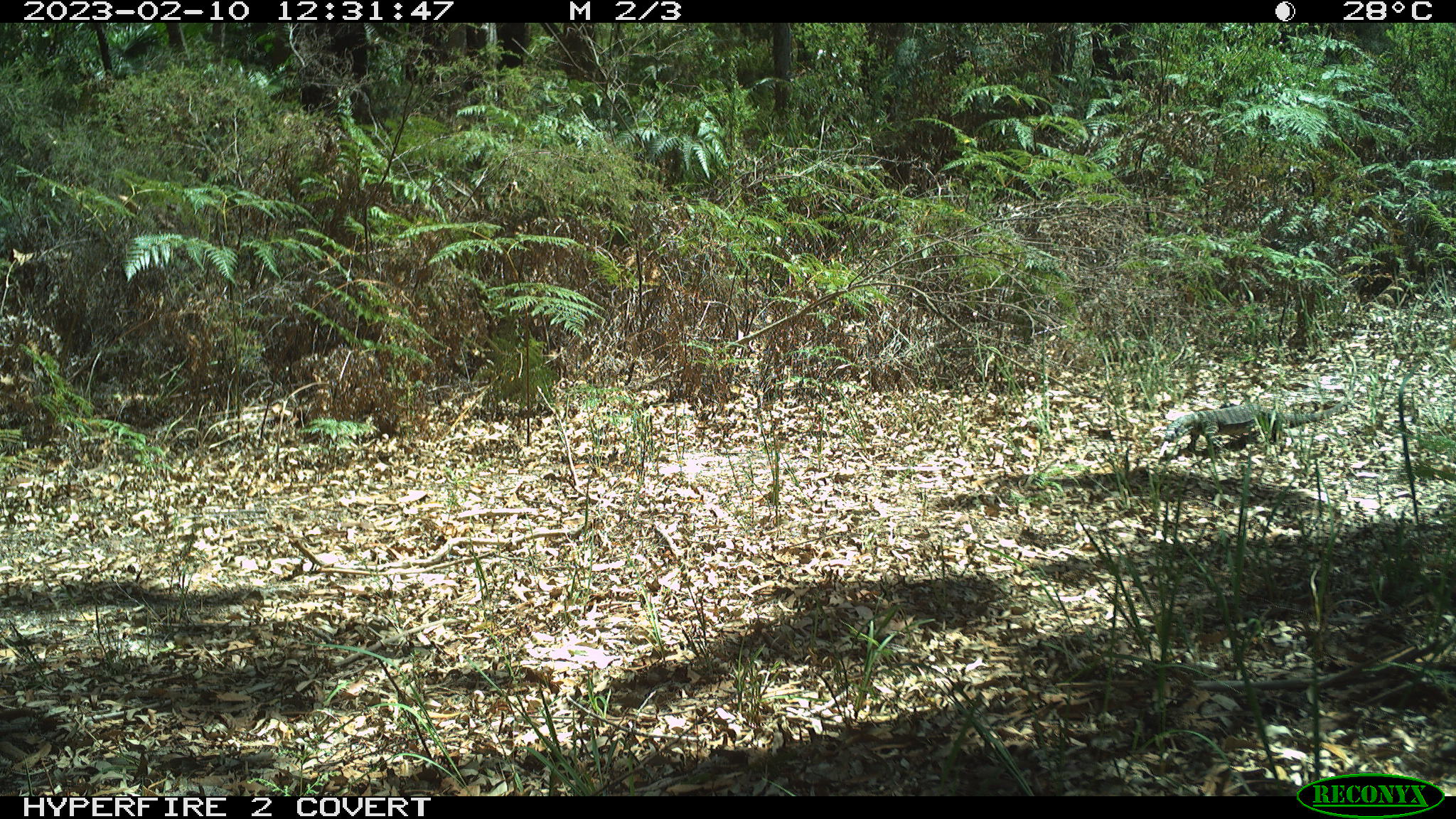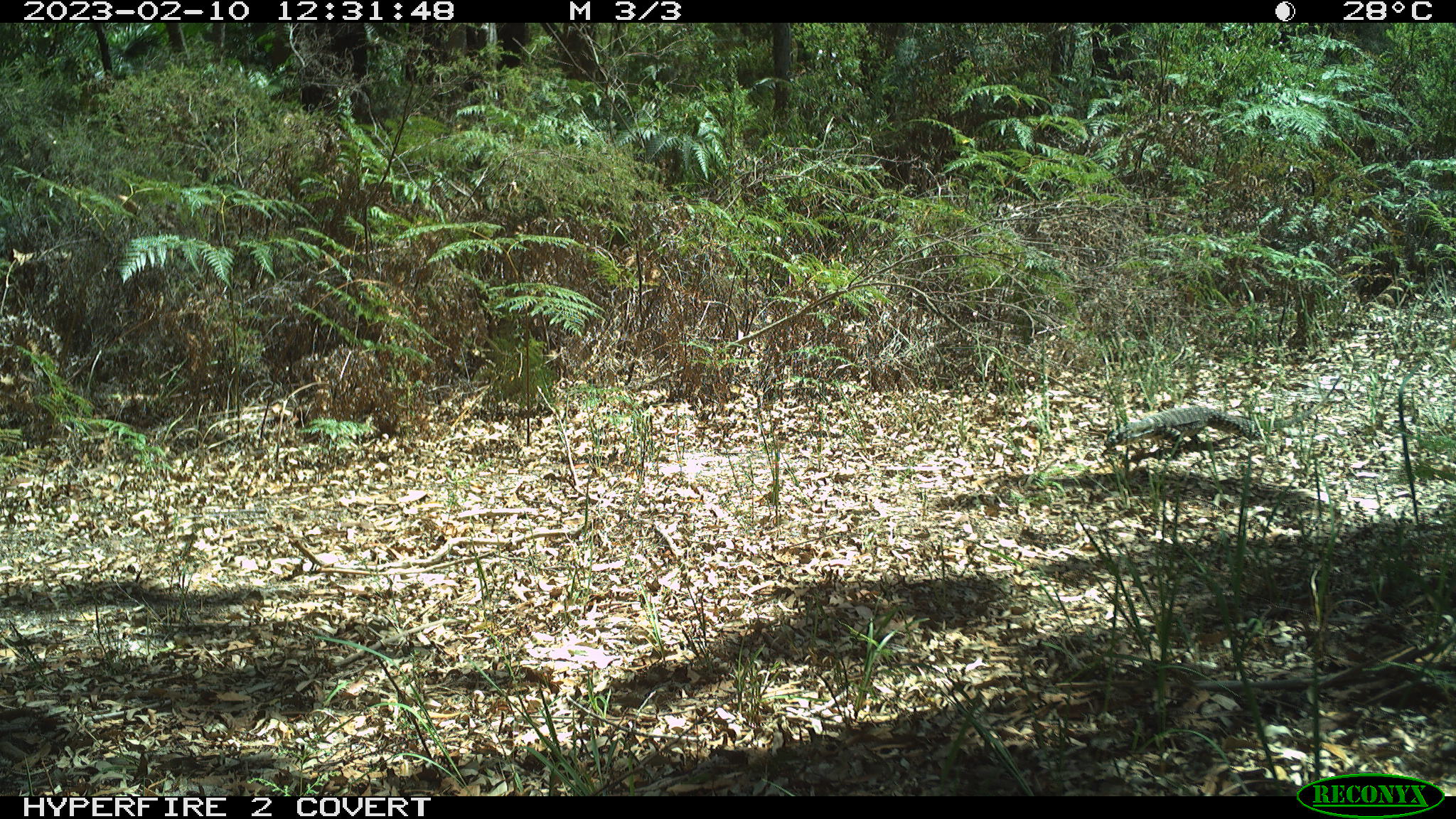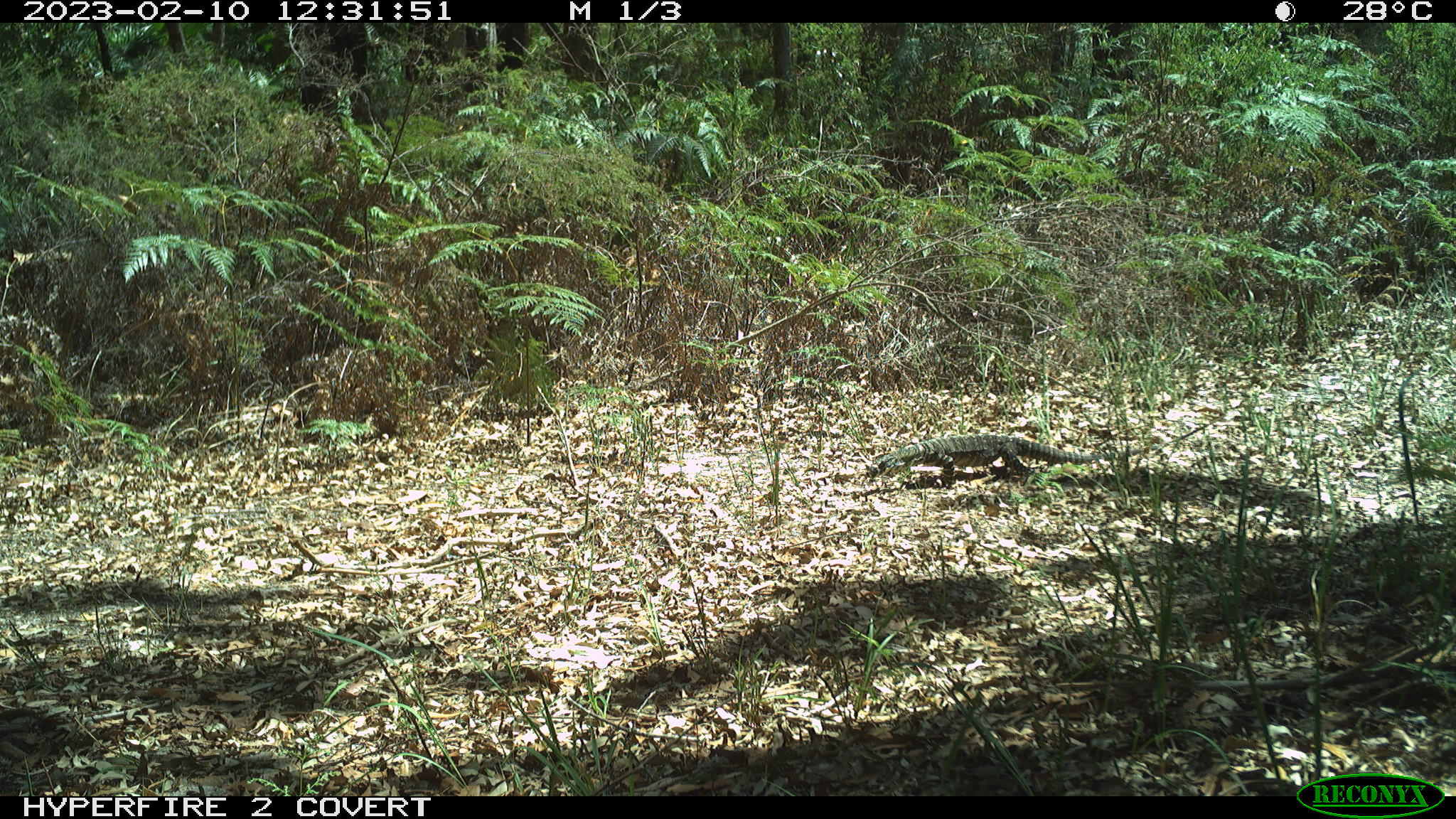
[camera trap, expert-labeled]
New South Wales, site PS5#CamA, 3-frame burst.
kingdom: Animalia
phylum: Chordata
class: Reptilia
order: Squamata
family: Varanidae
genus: Varanus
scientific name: Varanus varius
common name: lace monitor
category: goanna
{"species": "goanna (lace monitor) (Varanus varius)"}